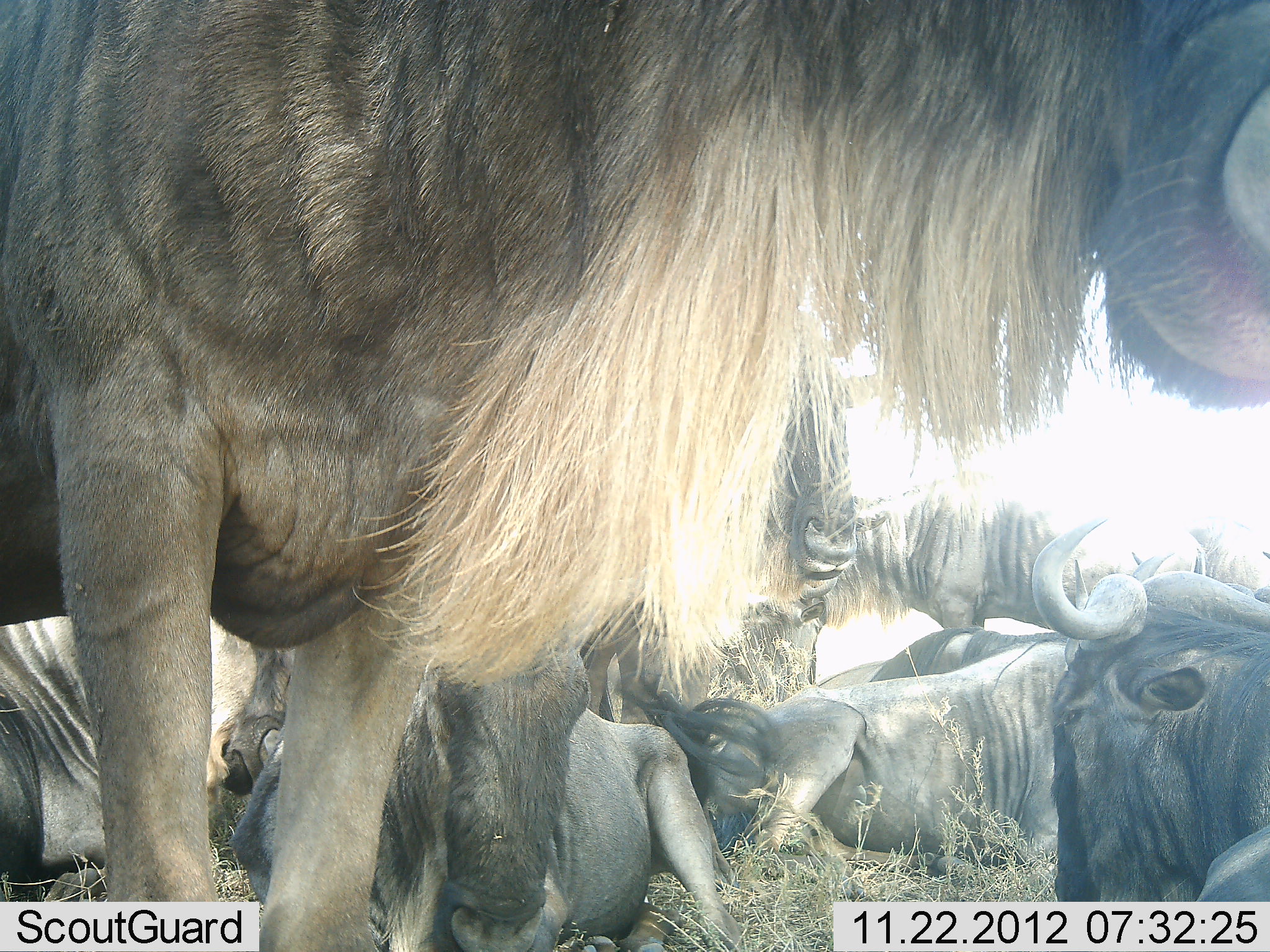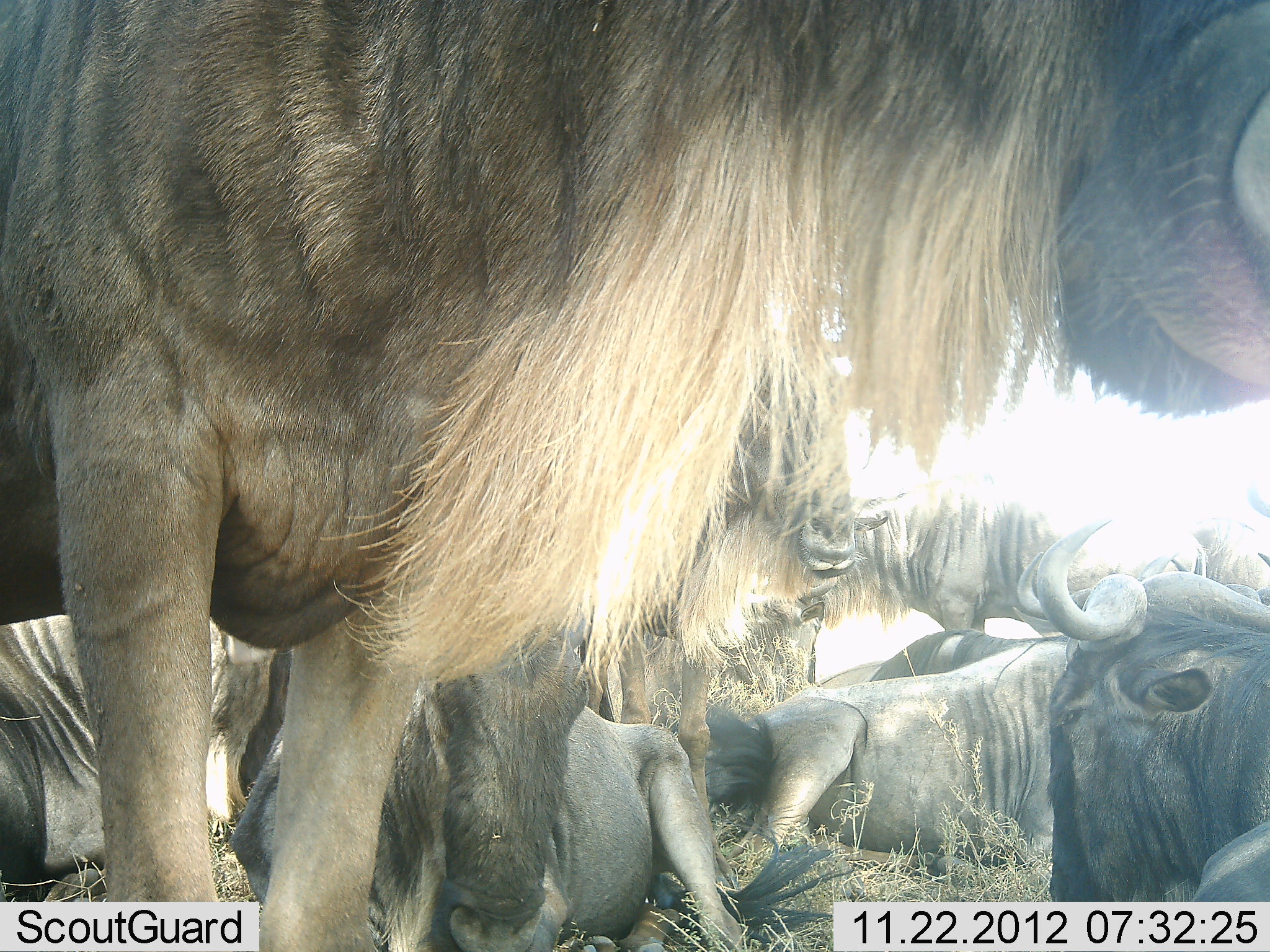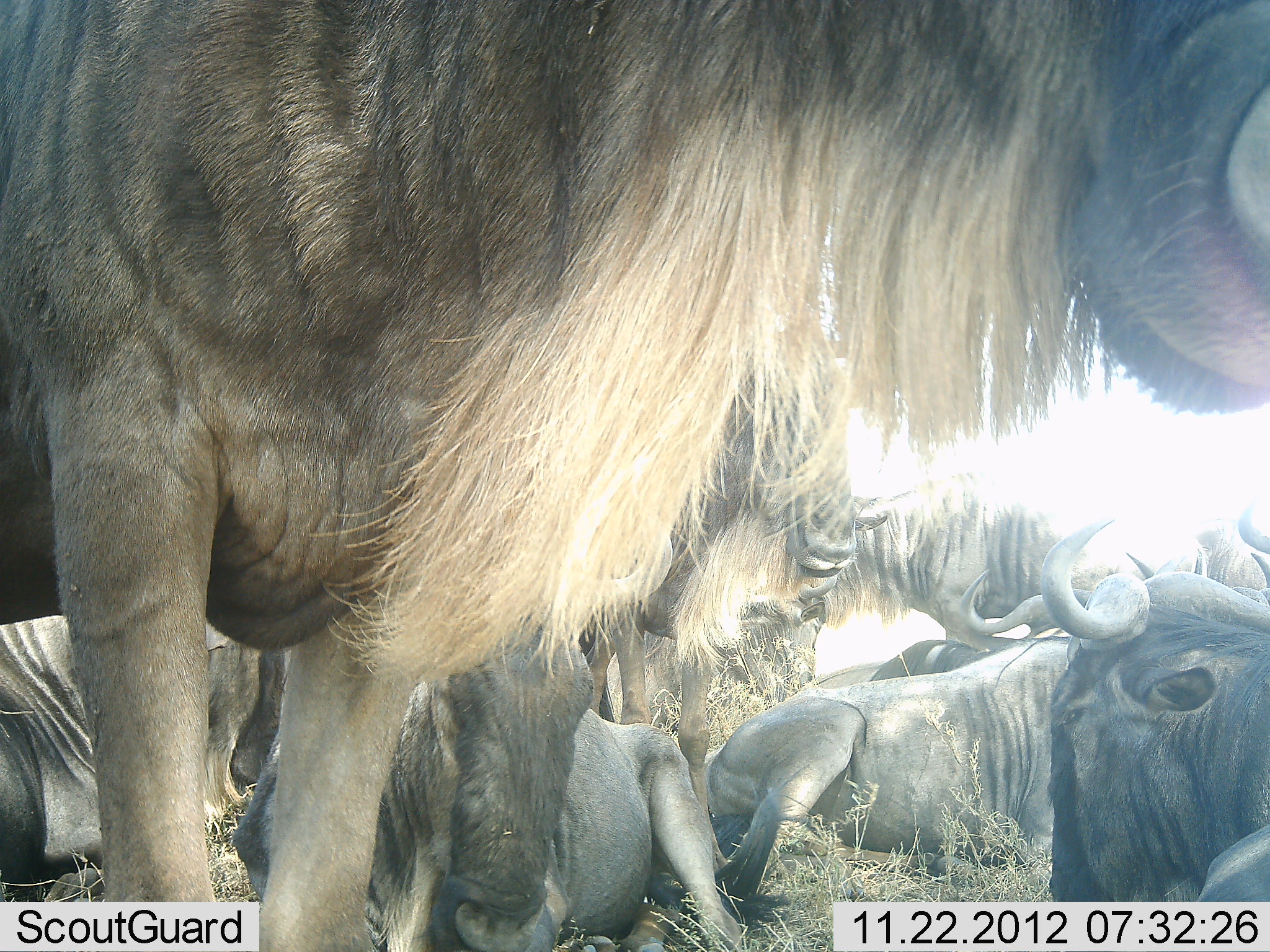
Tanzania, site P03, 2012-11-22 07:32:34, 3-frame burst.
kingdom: Animalia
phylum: Chordata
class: Mammalia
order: Artiodactyla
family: Bovidae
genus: Connochaetes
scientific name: Connochaetes taurinus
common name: blue wildebeest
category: wildebeest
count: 10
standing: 50%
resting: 100%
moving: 0%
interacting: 10%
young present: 10%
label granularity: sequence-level